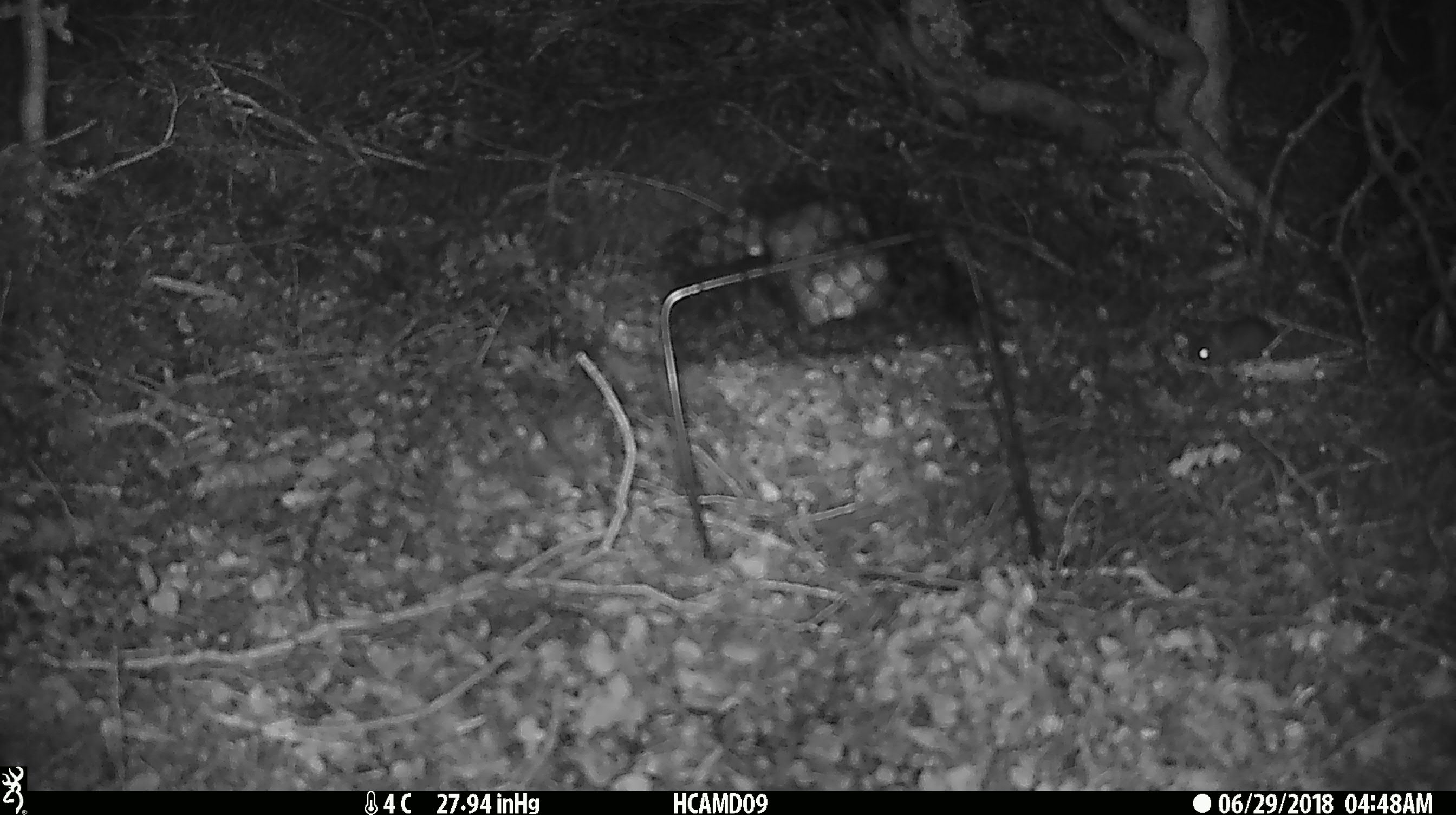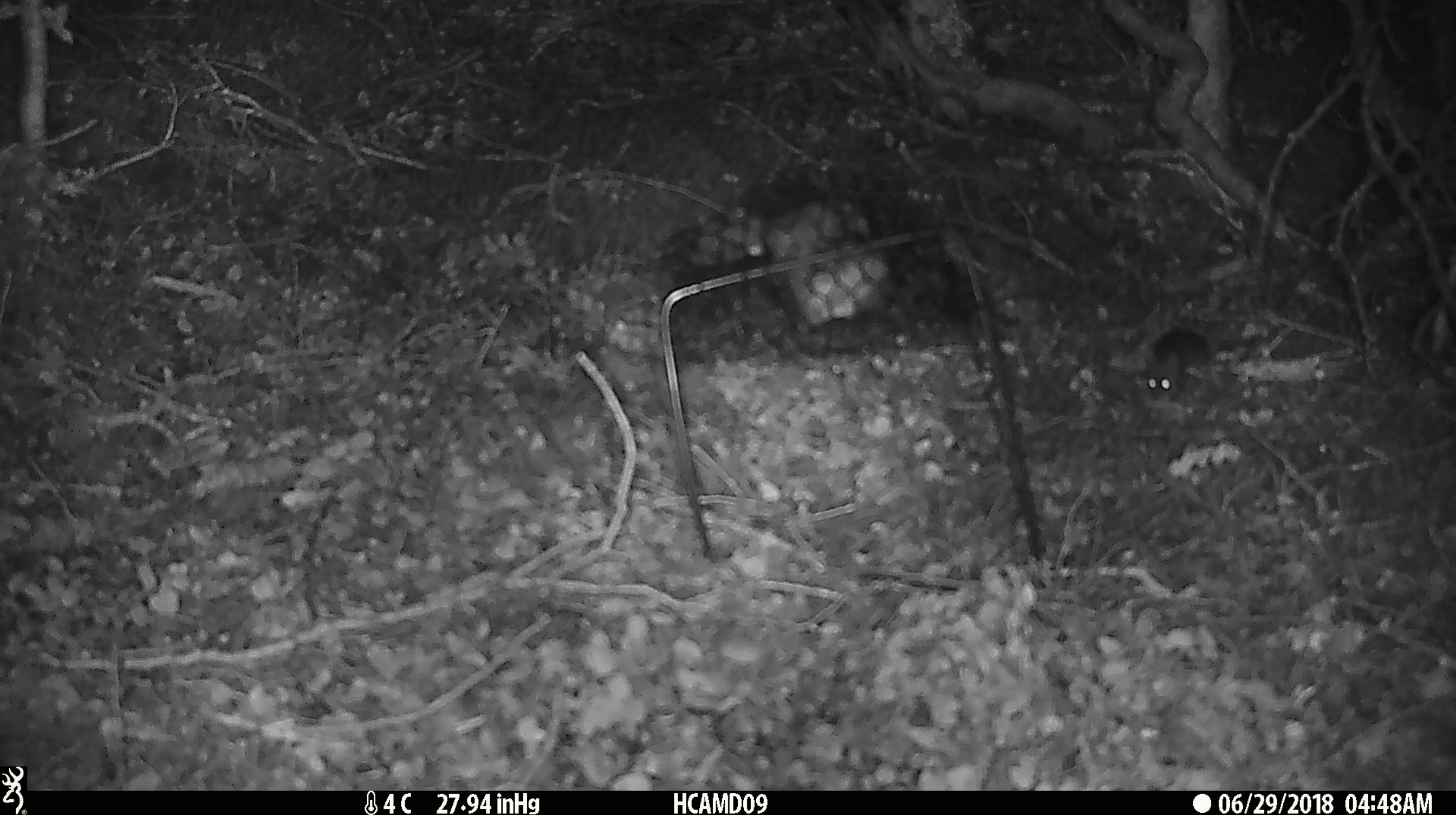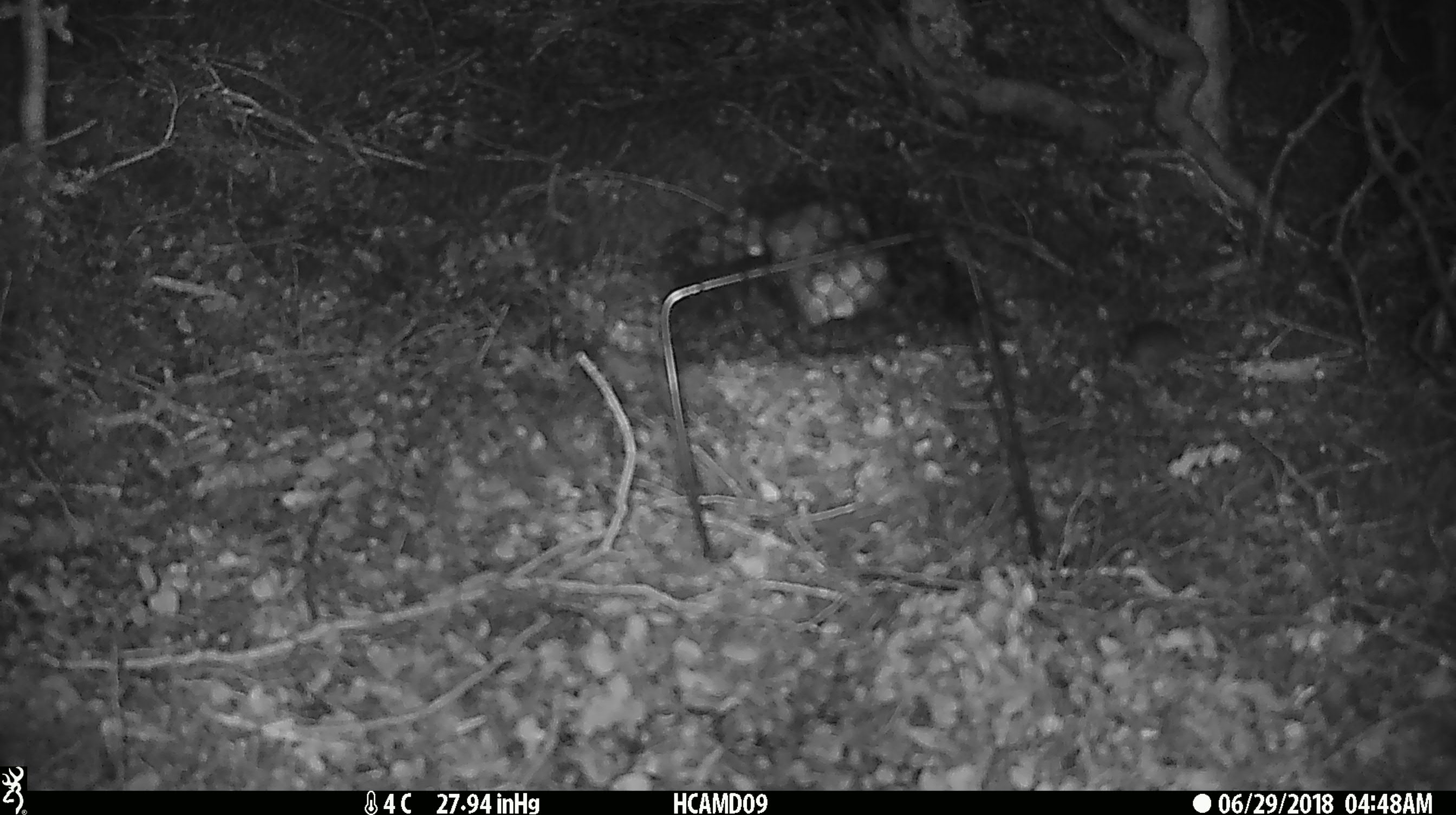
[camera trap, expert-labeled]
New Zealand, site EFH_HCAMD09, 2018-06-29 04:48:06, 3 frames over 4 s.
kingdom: Animalia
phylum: Chordata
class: Mammalia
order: Rodentia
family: Muridae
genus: Mus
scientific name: Mus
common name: mouse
Mouse (Mus).